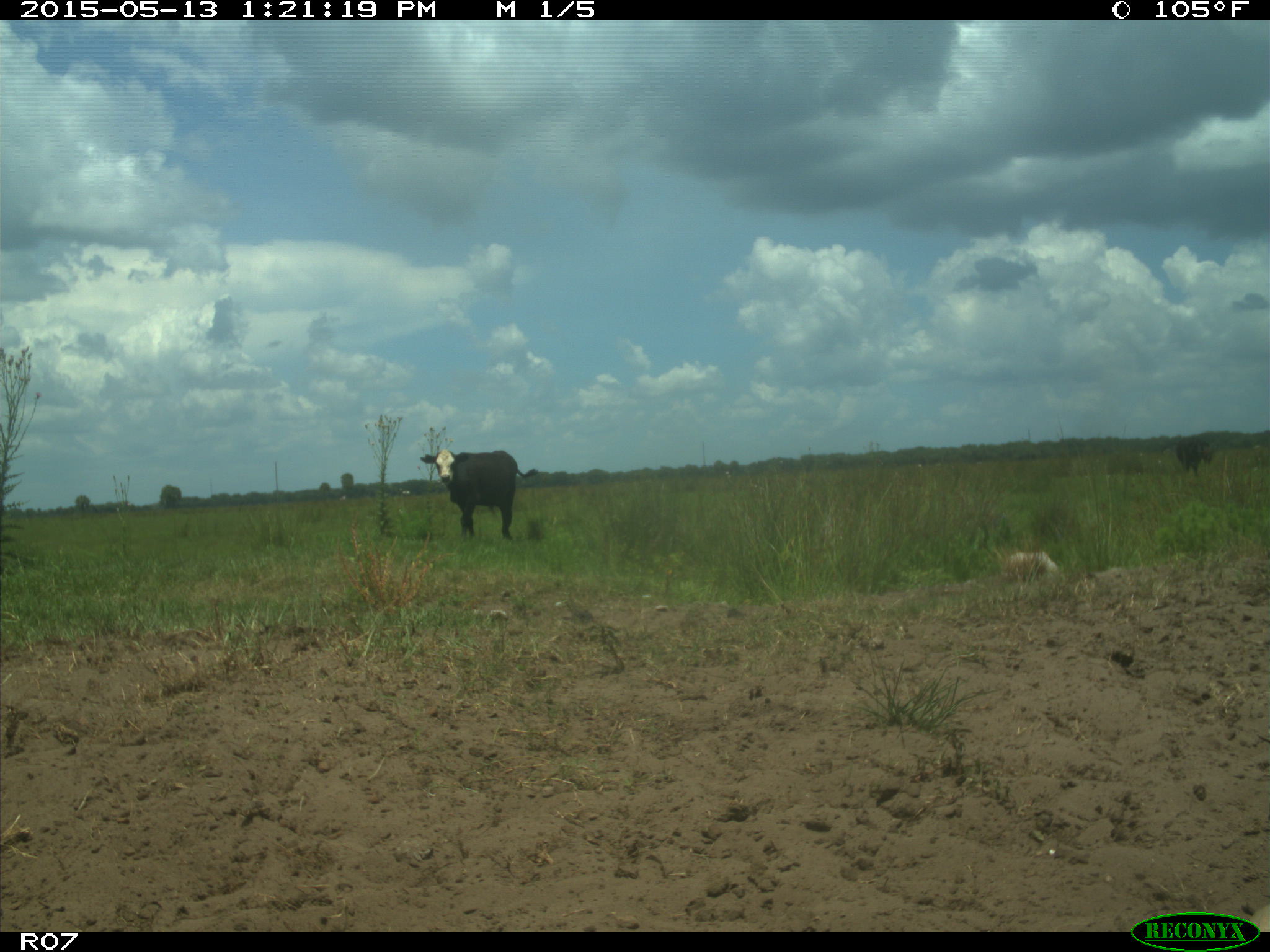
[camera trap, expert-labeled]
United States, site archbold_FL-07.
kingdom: Animalia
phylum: Chordata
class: Mammalia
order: Artiodactyla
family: Bovidae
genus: Bos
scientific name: Bos taurus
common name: domestic cow